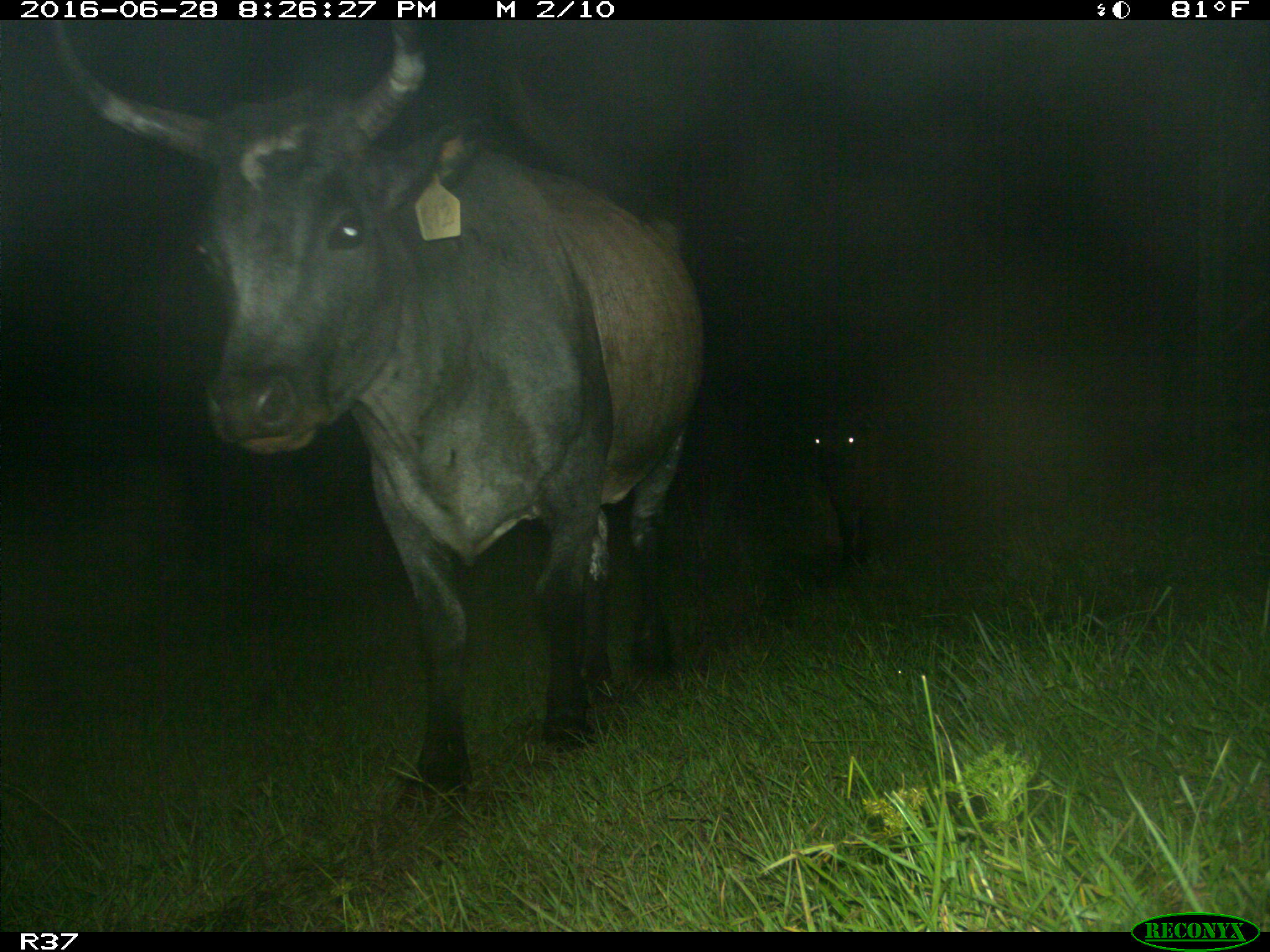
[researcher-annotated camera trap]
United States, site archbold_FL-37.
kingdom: Animalia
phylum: Chordata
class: Mammalia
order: Artiodactyla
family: Bovidae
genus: Bos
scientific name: Bos taurus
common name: domestic cow